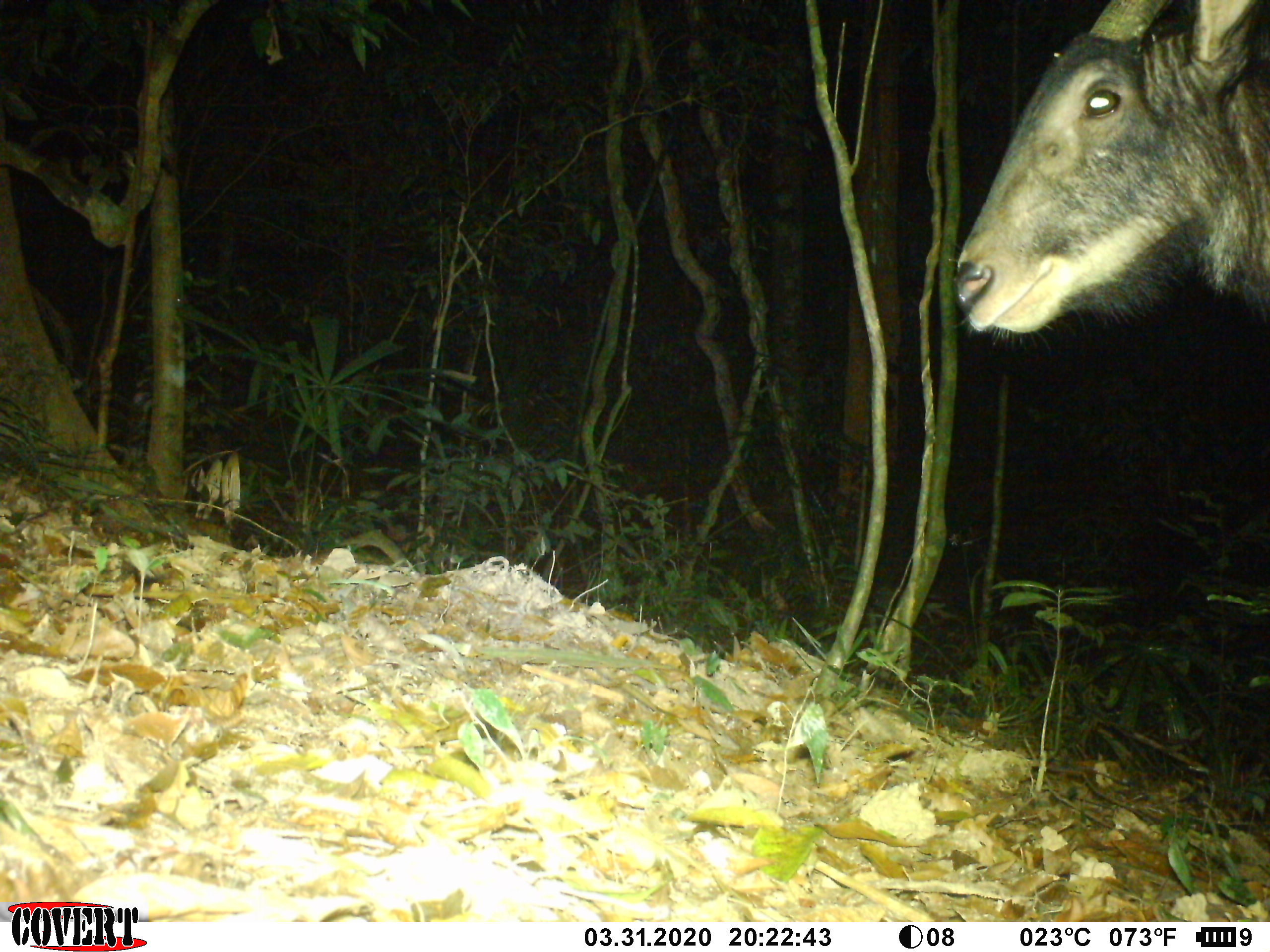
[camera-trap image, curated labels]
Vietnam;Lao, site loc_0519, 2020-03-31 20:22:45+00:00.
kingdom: Animalia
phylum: Chordata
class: Mammalia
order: Artiodactyla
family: Bovidae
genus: Capricornis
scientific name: Capricornis sumatraensis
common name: chinese serow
Chinese serow (Capricornis sumatraensis). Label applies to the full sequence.